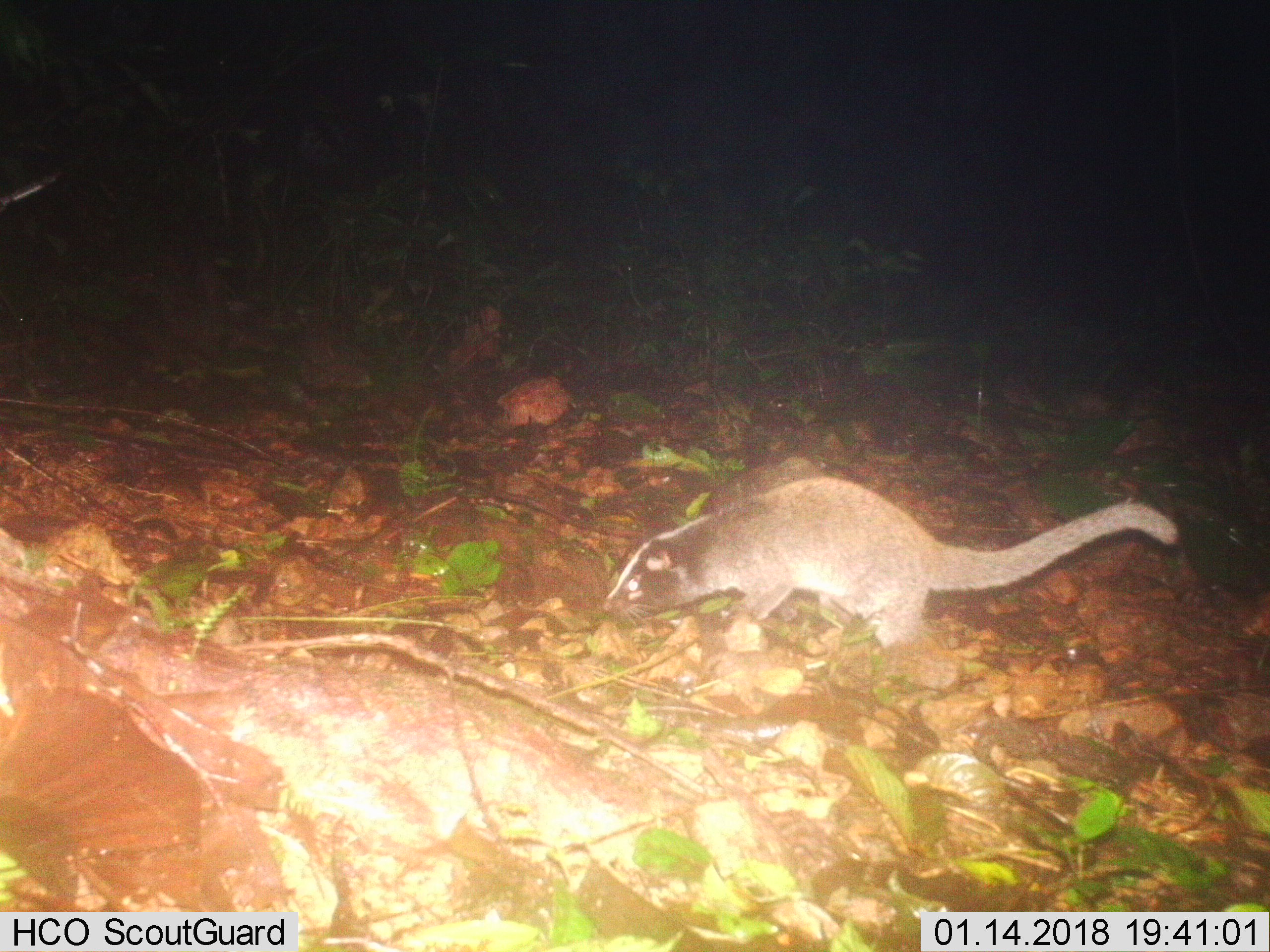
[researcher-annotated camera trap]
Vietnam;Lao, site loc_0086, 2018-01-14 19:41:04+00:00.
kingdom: Animalia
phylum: Chordata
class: Mammalia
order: Carnivora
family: Viverridae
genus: Paguma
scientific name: Paguma larvata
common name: masked palm civet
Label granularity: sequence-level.